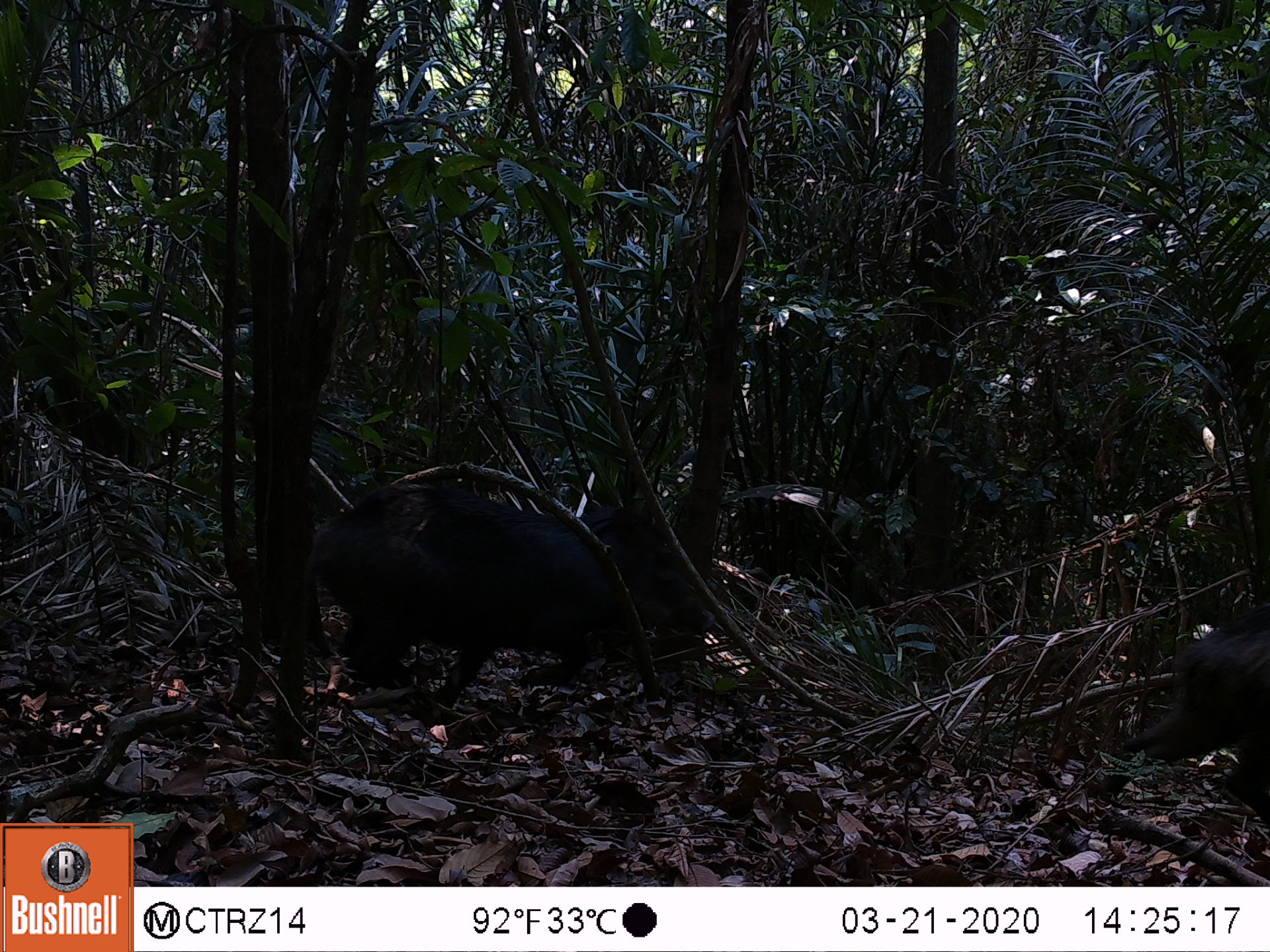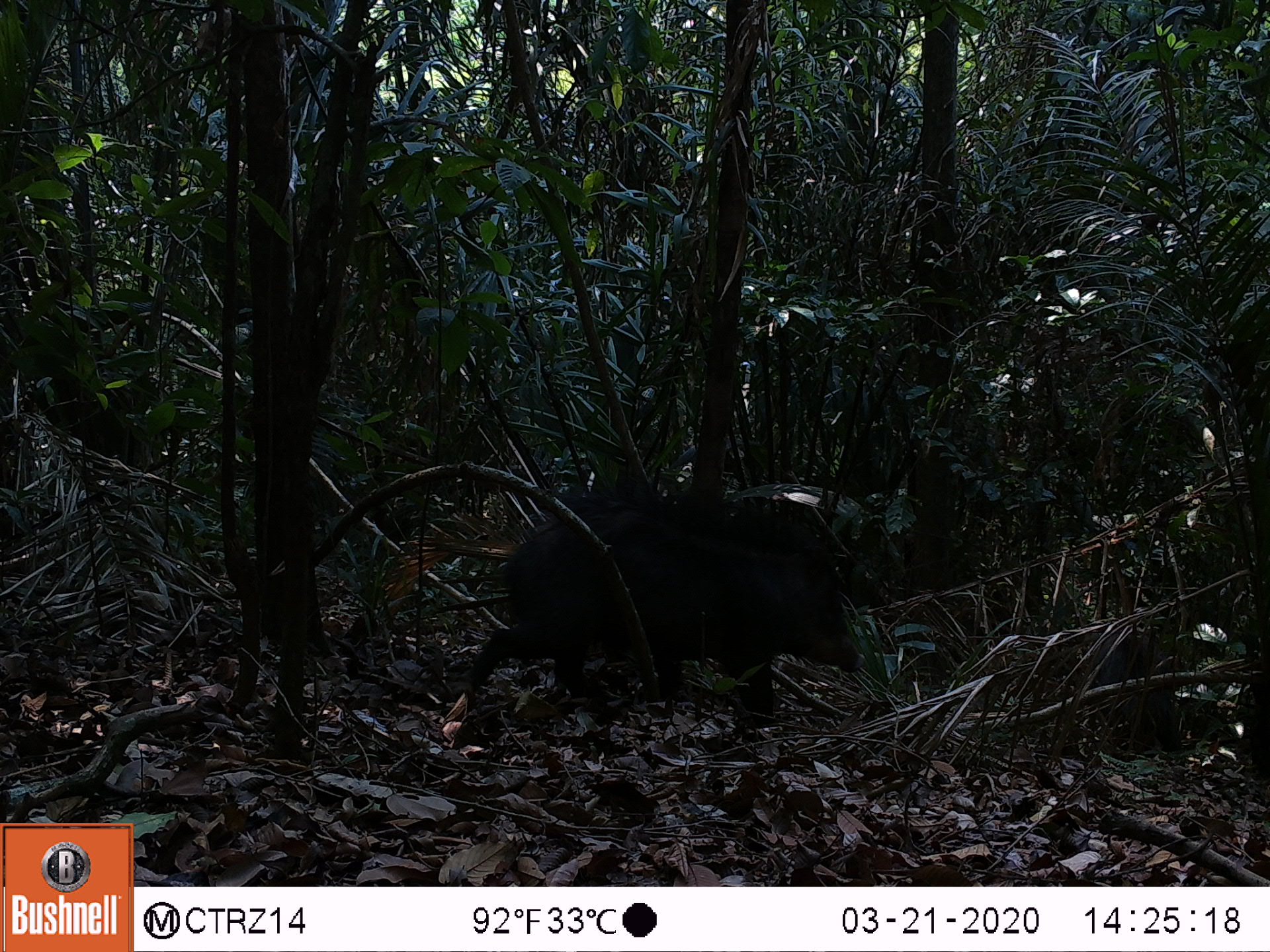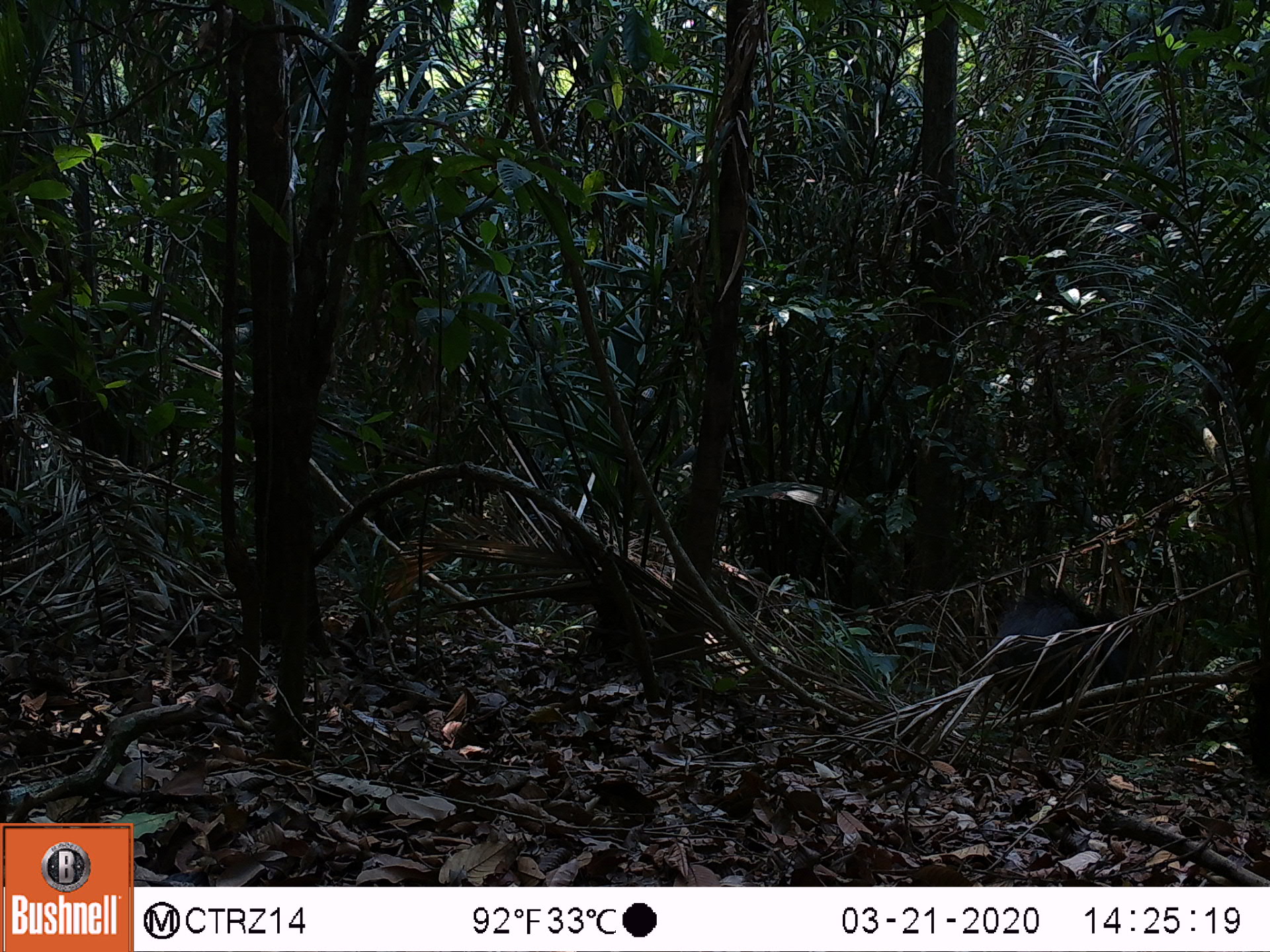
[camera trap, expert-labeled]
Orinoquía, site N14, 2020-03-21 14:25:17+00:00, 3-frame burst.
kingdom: Animalia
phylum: Chordata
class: Mammalia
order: Artiodactyla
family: Tayassuidae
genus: Tayassu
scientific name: Tayassu pecari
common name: white-lipped peccary